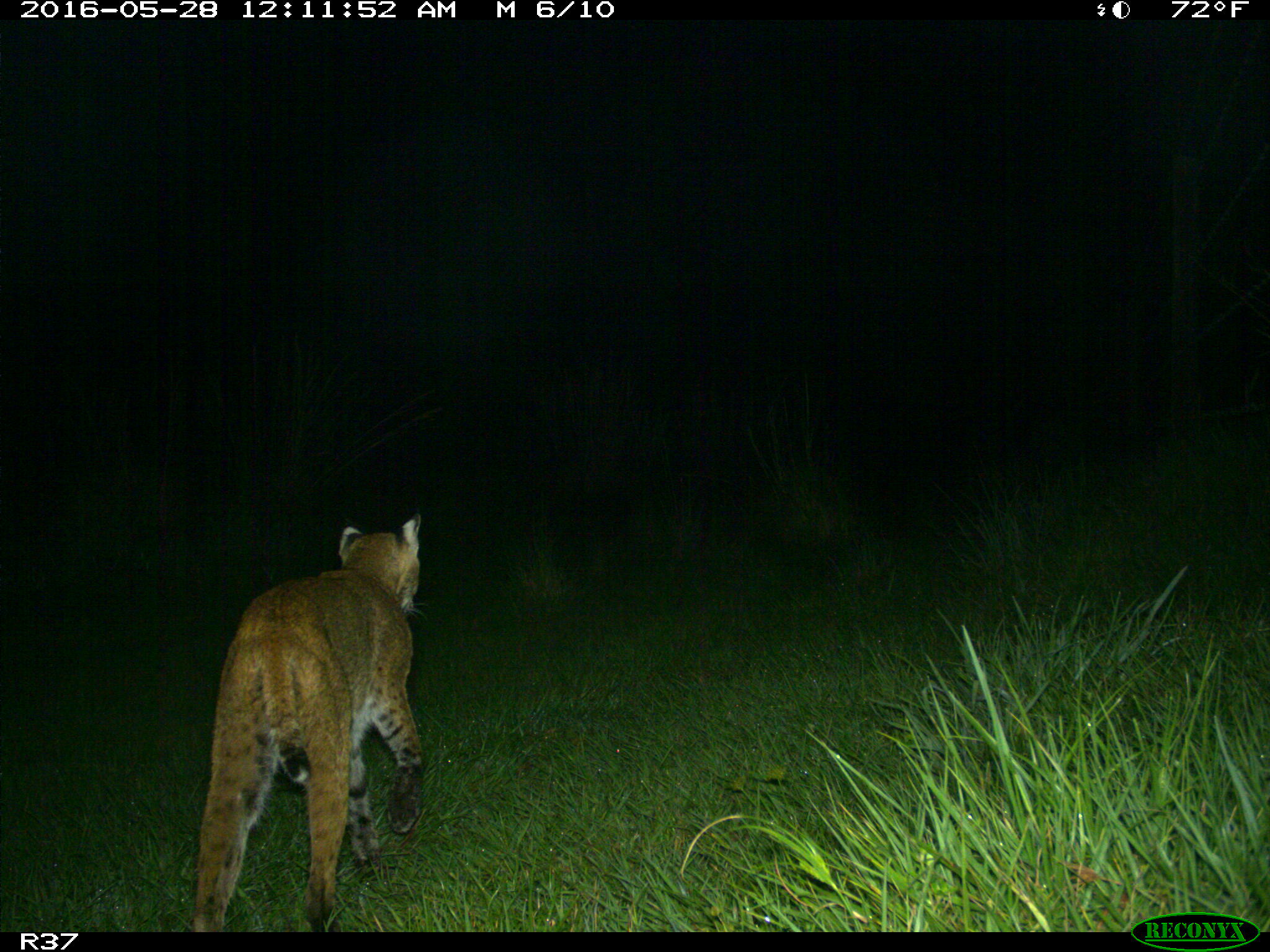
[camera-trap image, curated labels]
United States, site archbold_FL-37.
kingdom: Animalia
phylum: Chordata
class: Mammalia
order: Carnivora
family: Felidae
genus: Lynx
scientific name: Lynx rufus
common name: bobcat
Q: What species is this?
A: Lynx rufus (bobcat).